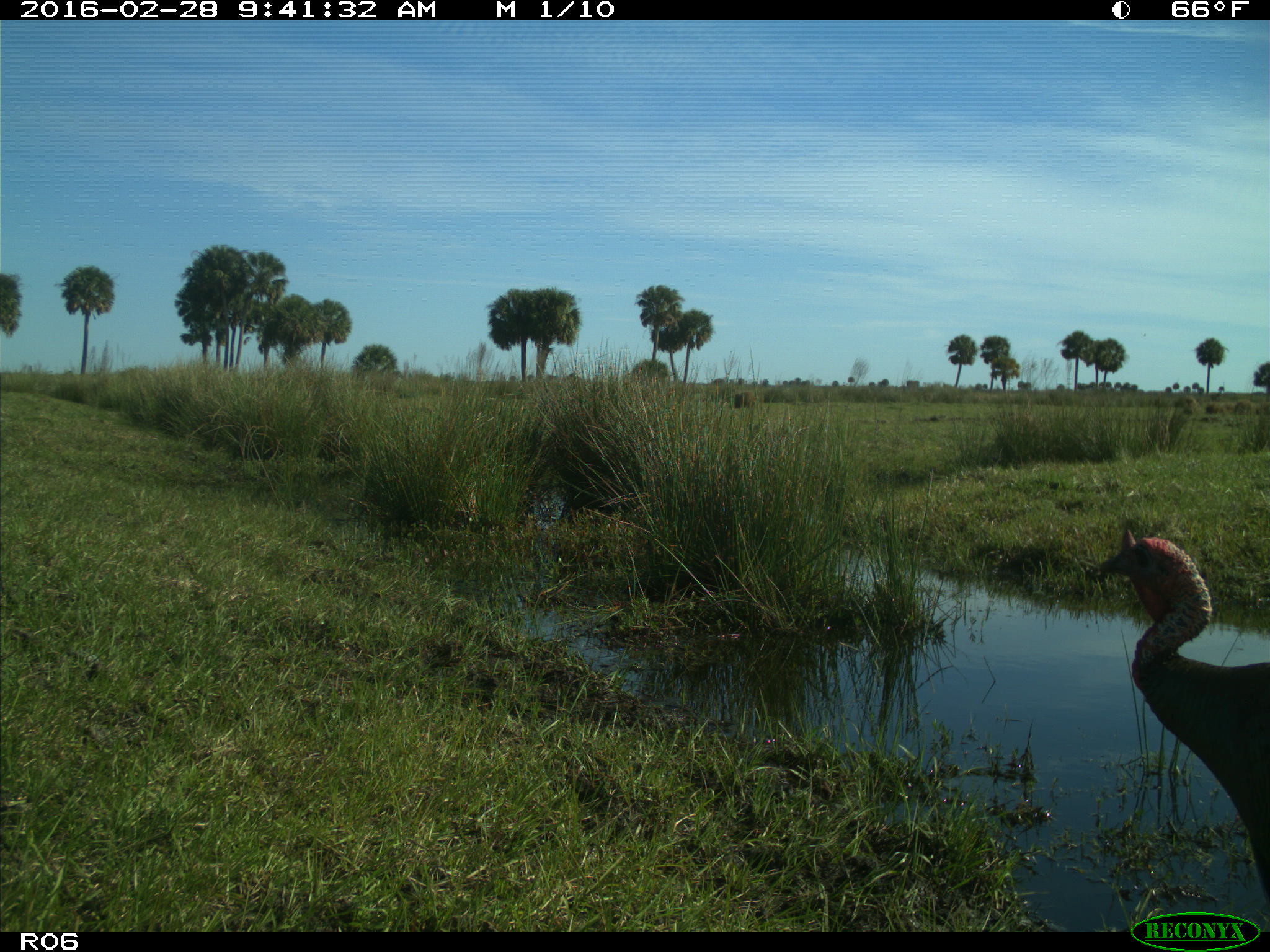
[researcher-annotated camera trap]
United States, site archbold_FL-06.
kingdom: Animalia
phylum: Chordata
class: Aves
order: Galliformes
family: Phasianidae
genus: Meleagris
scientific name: Meleagris gallopavo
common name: wild turkey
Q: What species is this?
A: Meleagris gallopavo (wild turkey).